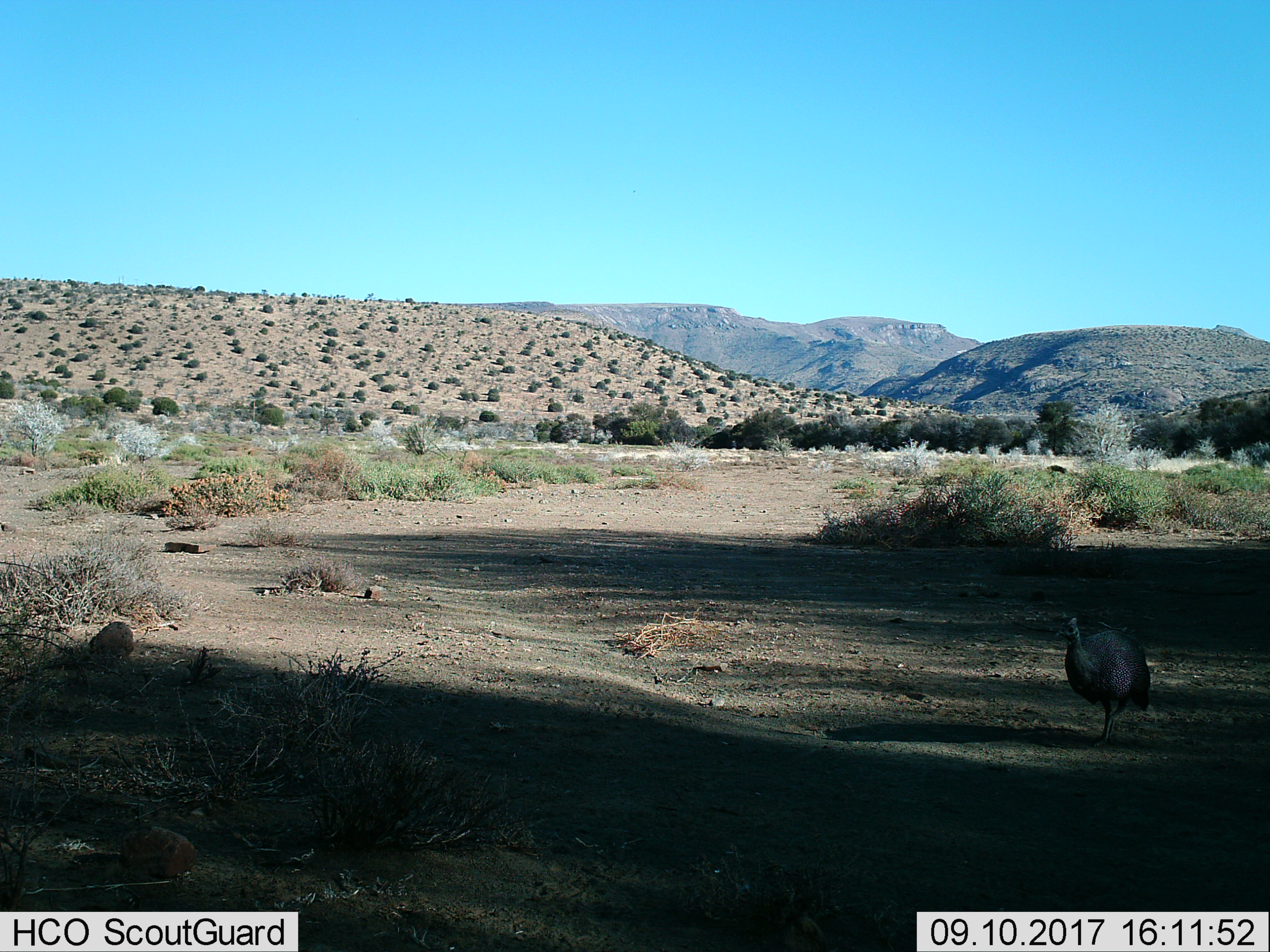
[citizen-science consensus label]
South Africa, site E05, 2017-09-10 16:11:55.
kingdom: Animalia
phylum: Chordata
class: Aves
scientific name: Aves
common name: bird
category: birdother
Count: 1.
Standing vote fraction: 75%.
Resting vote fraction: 12%.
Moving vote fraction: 25%.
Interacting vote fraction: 0%.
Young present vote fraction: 0%.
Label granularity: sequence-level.